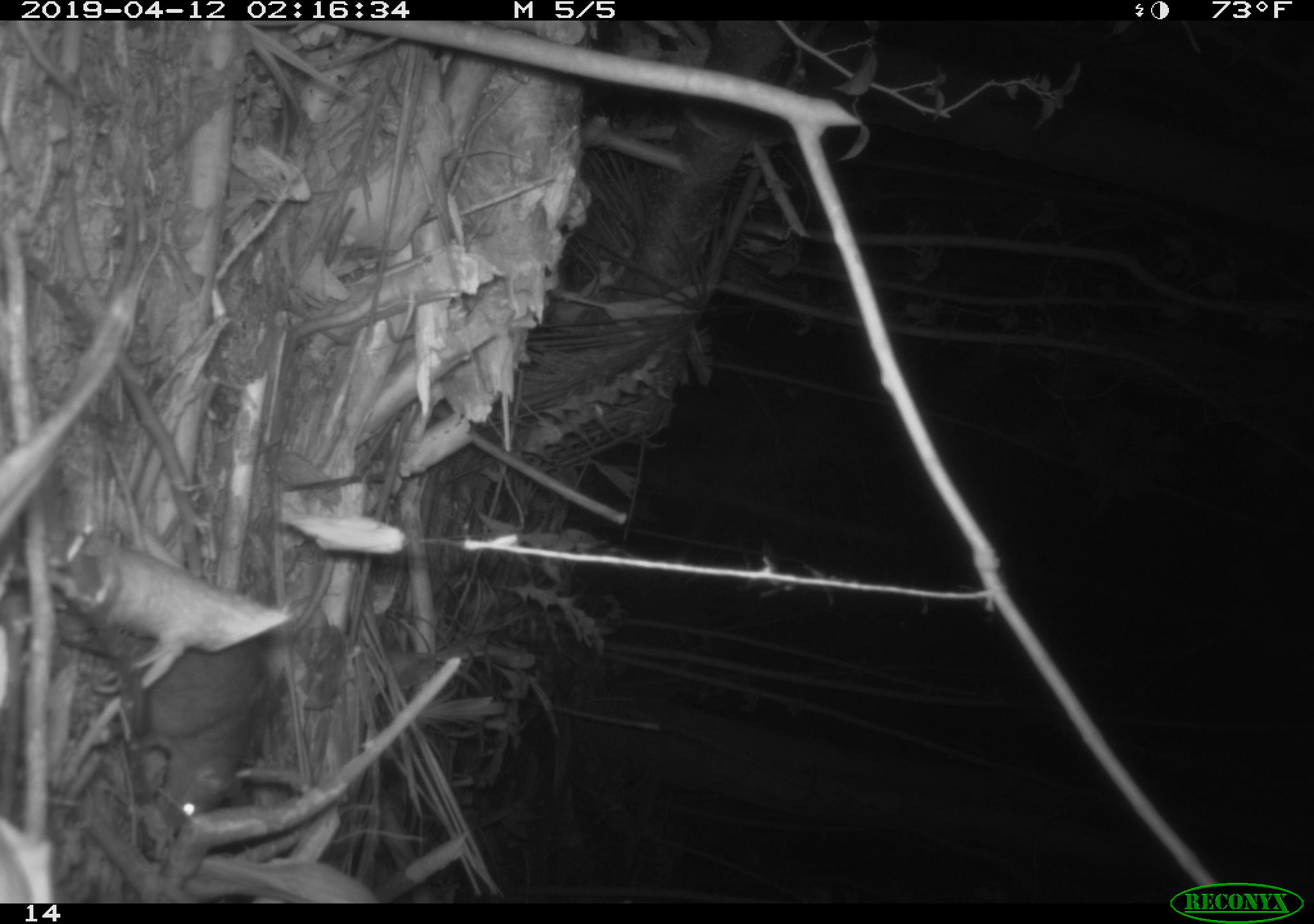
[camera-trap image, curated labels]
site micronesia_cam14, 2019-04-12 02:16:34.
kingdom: Animalia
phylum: Chordata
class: Mammalia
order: Rodentia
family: Muridae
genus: Rattus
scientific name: Rattus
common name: rat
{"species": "rat (Rattus)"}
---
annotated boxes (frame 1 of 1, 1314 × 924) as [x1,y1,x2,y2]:
rat: [119,359,279,816]